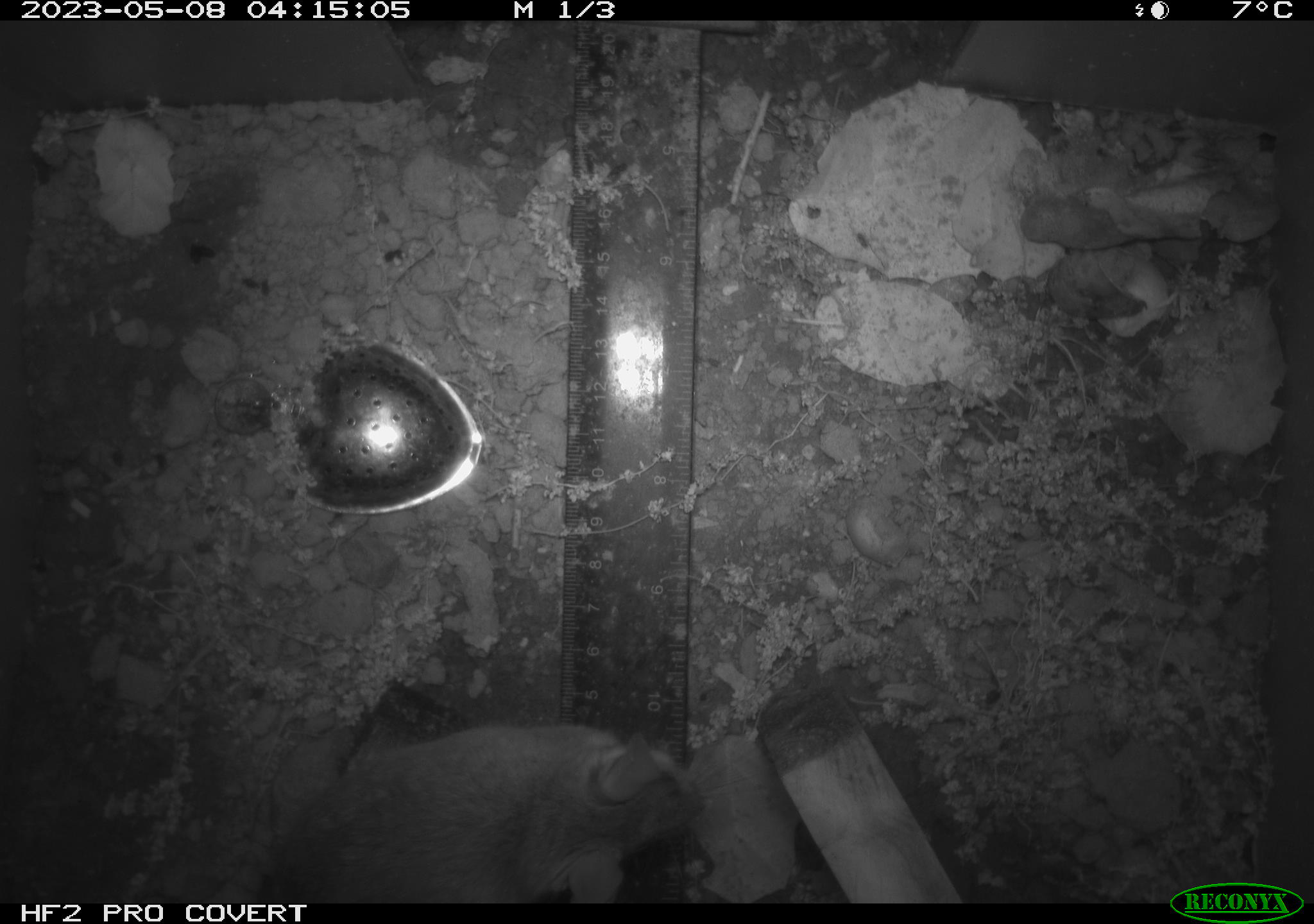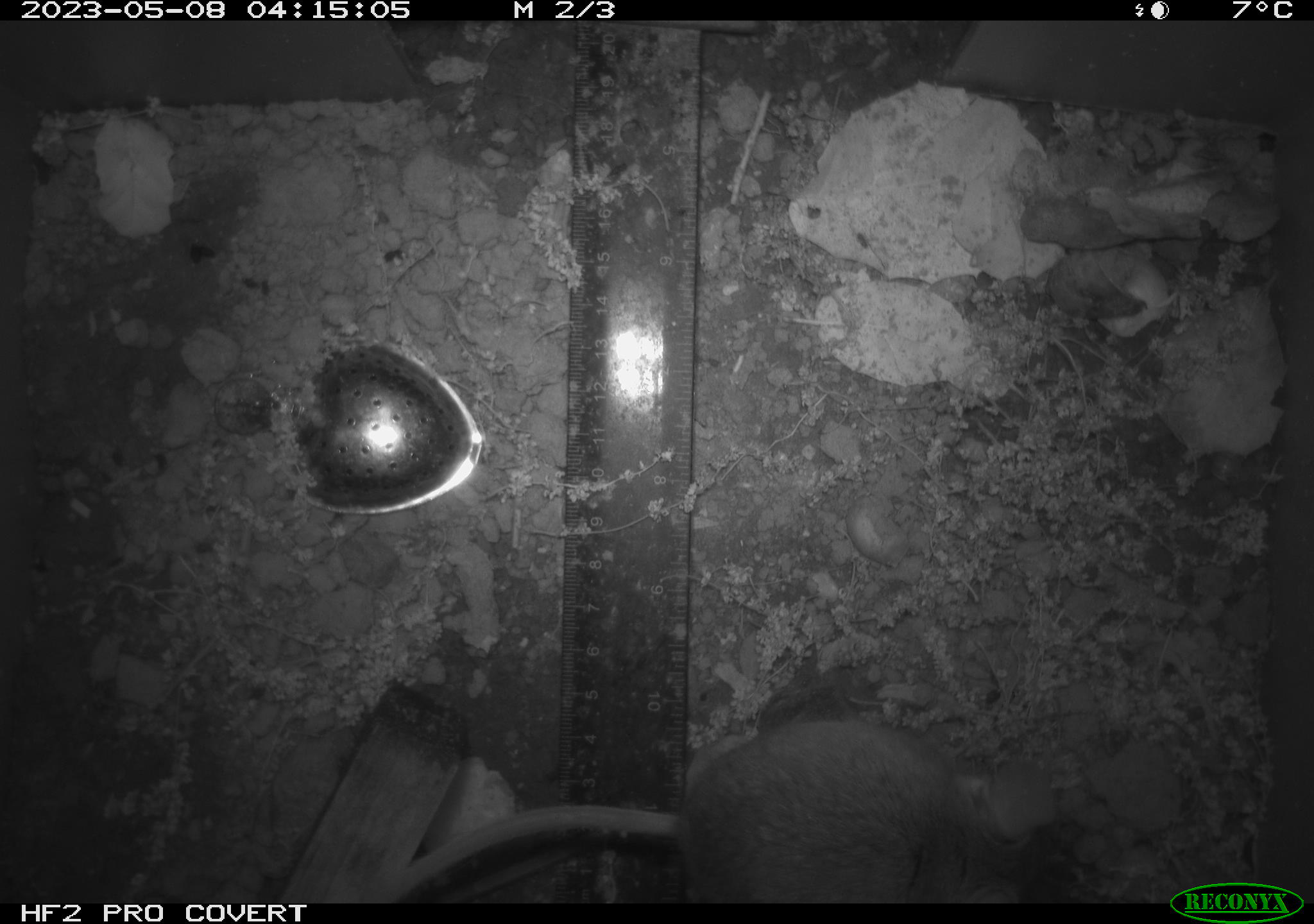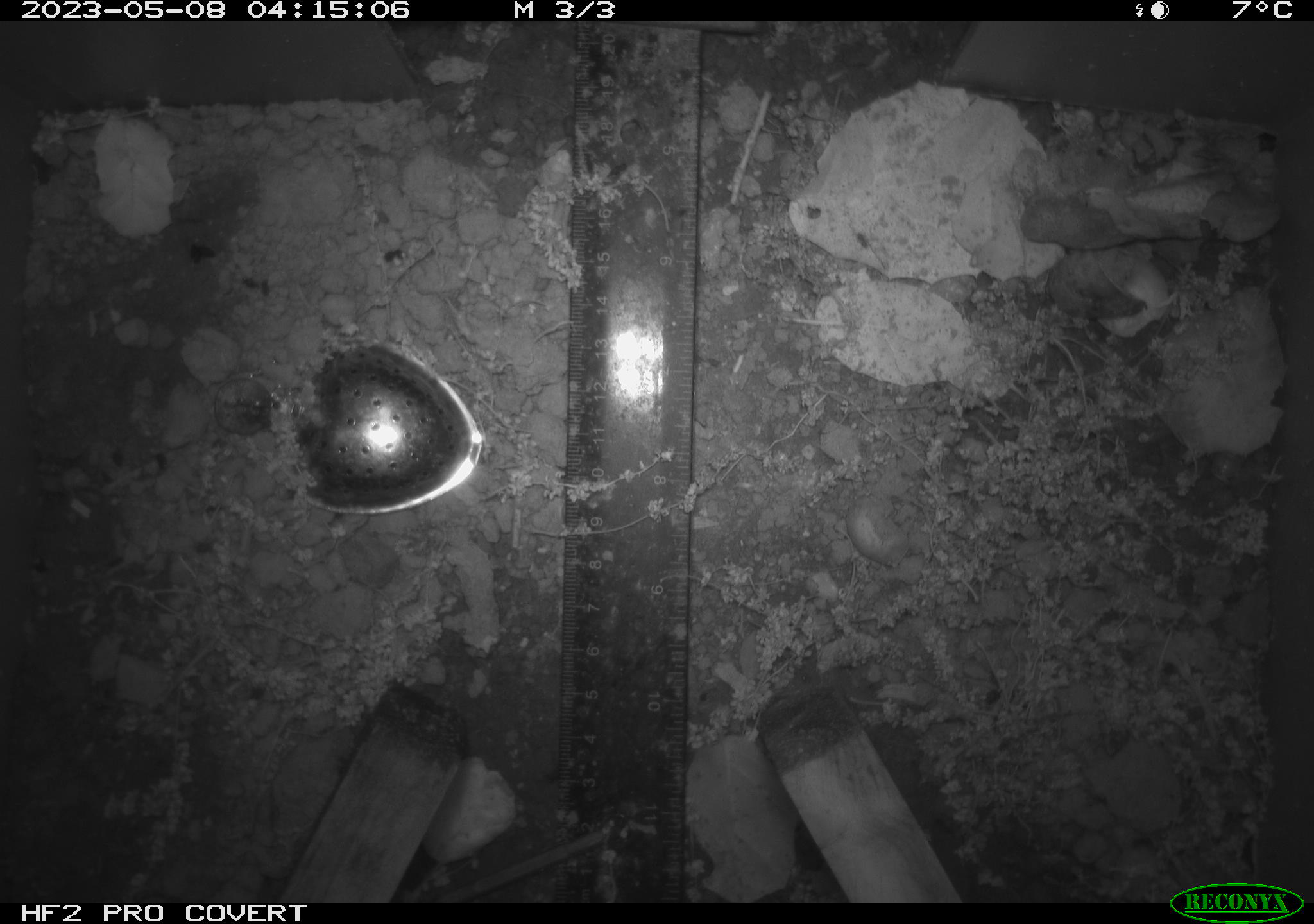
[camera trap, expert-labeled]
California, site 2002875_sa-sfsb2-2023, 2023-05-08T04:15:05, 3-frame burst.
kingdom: Animalia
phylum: Chordata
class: Mammalia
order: Rodentia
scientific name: Rodentia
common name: mouse species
Mouse species (Rodentia).